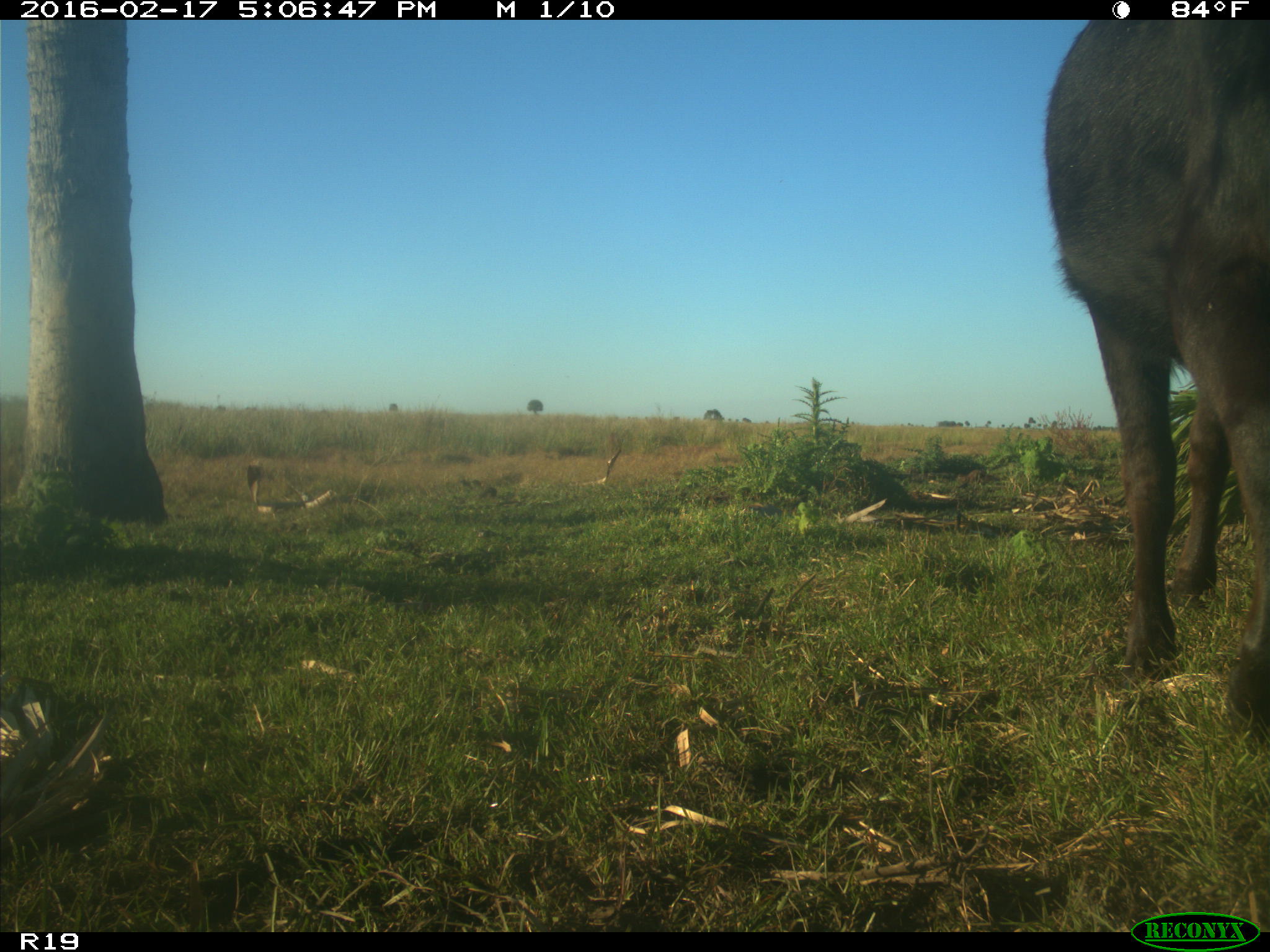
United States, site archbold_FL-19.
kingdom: Animalia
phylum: Chordata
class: Mammalia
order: Artiodactyla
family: Bovidae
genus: Bos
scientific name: Bos taurus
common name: domestic cow